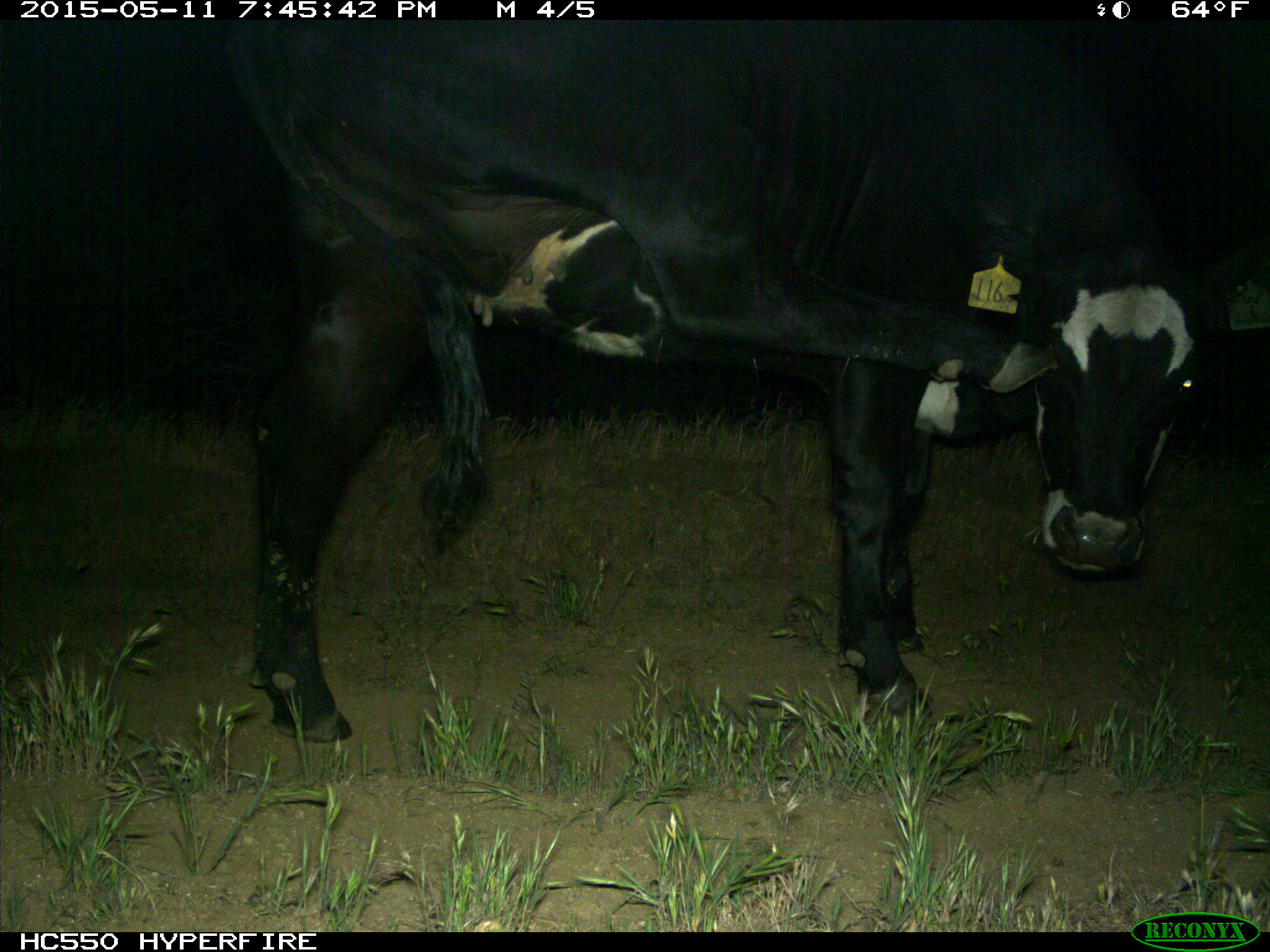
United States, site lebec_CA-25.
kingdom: Animalia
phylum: Chordata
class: Mammalia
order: Artiodactyla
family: Bovidae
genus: Bos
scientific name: Bos taurus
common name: domestic cow